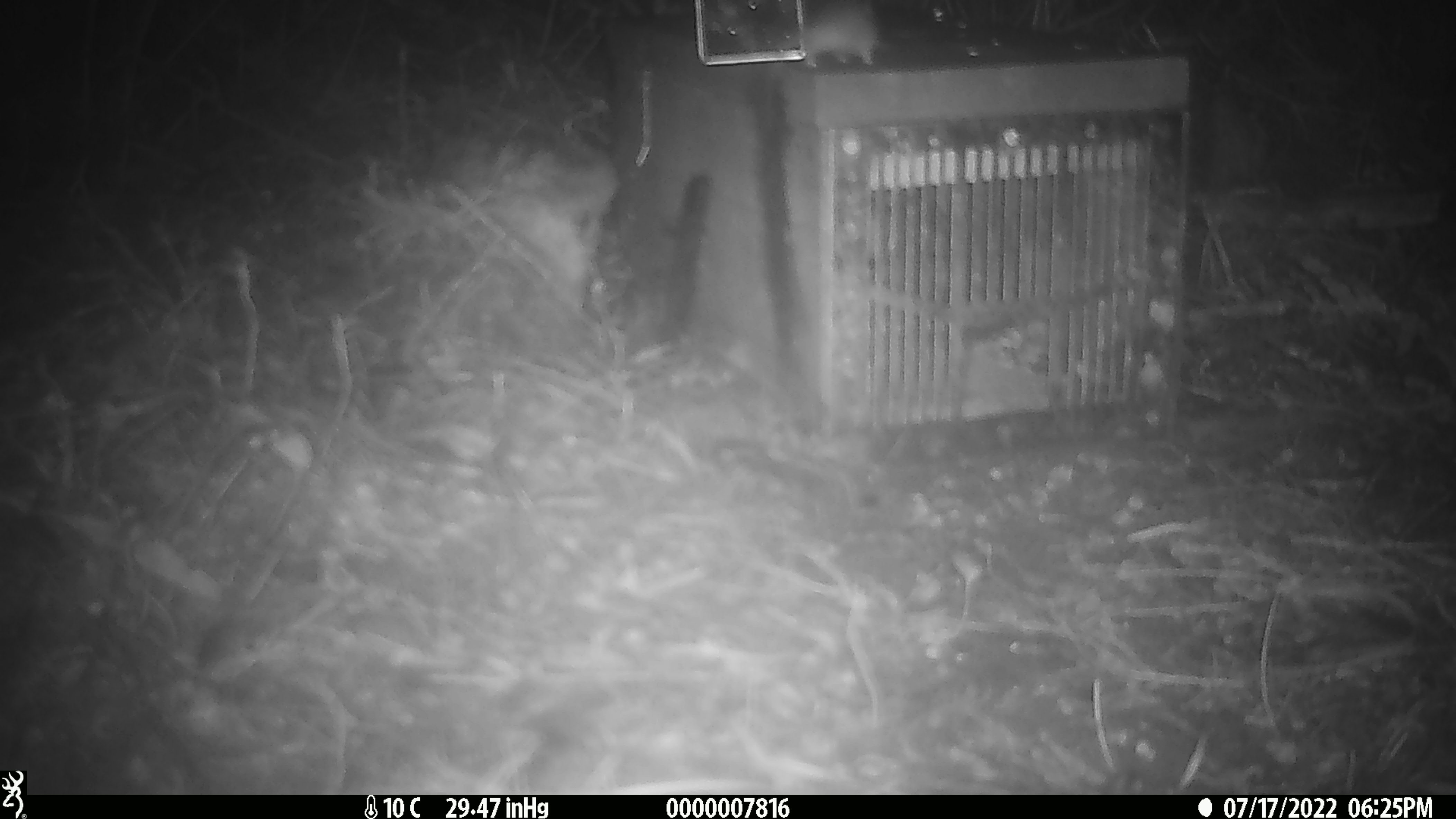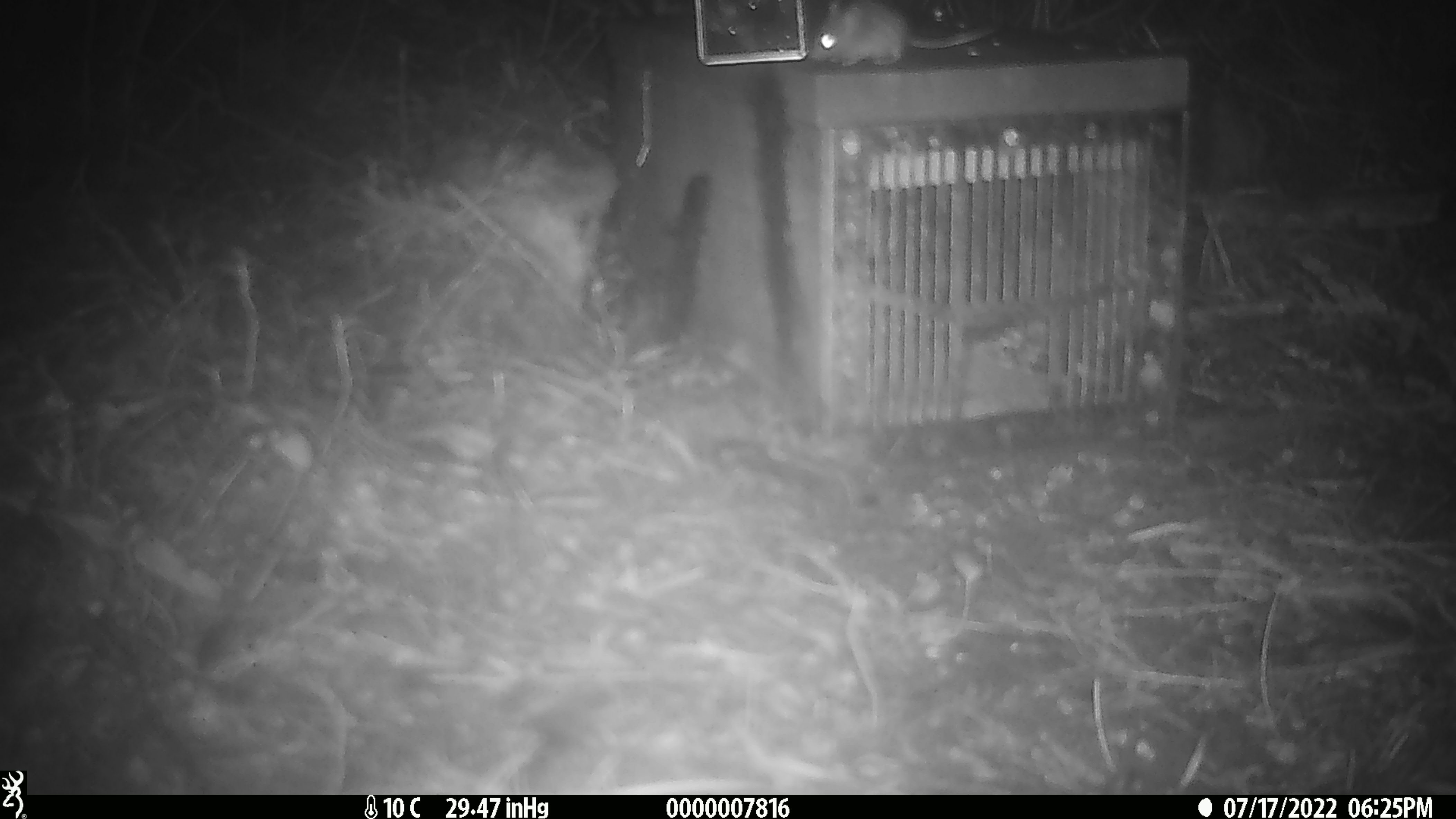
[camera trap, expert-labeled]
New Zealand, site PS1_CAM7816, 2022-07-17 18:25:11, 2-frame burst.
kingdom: Animalia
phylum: Chordata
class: Mammalia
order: Rodentia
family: Muridae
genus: Mus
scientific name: Mus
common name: mouse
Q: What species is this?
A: Mouse (Mus).